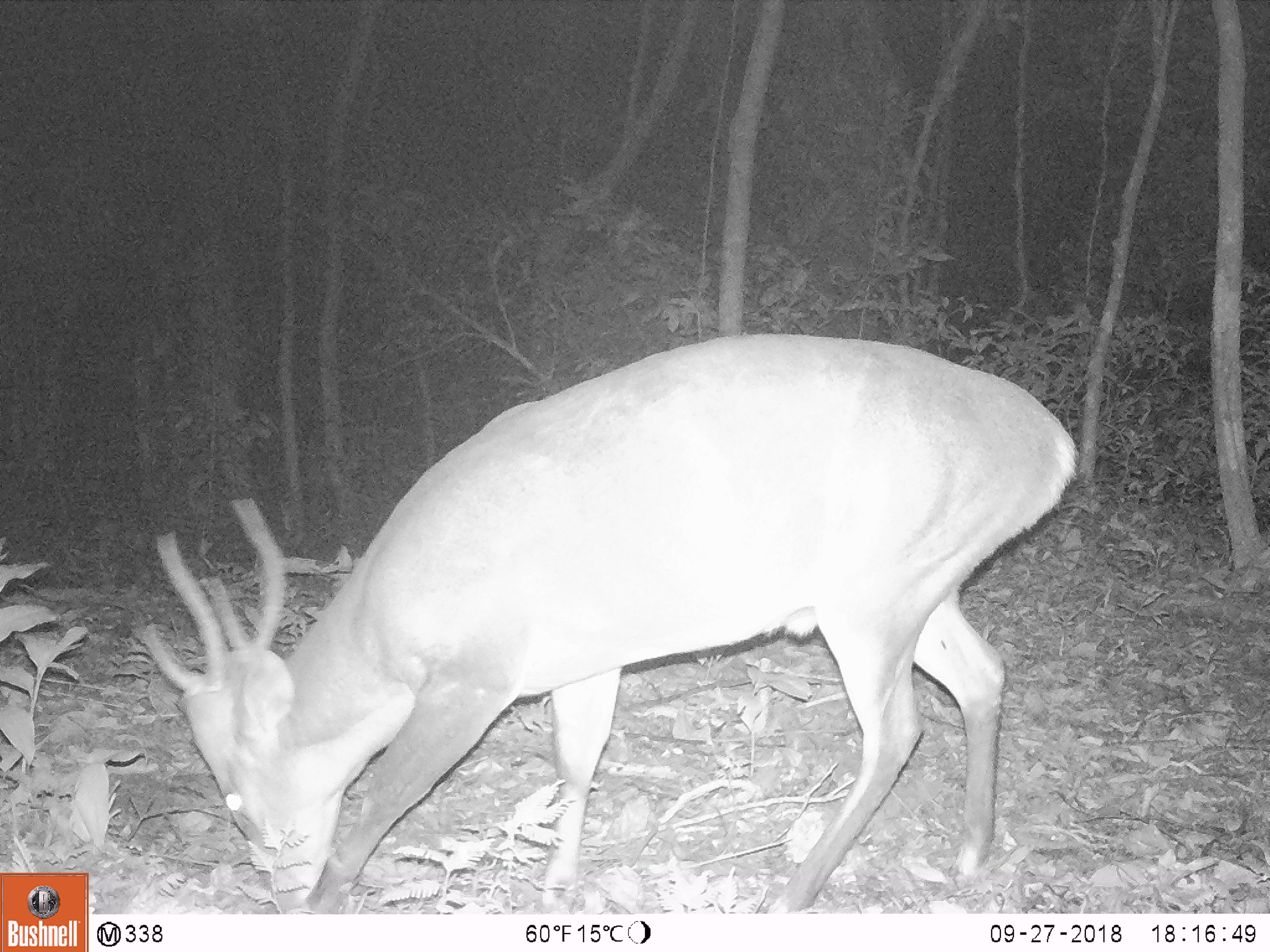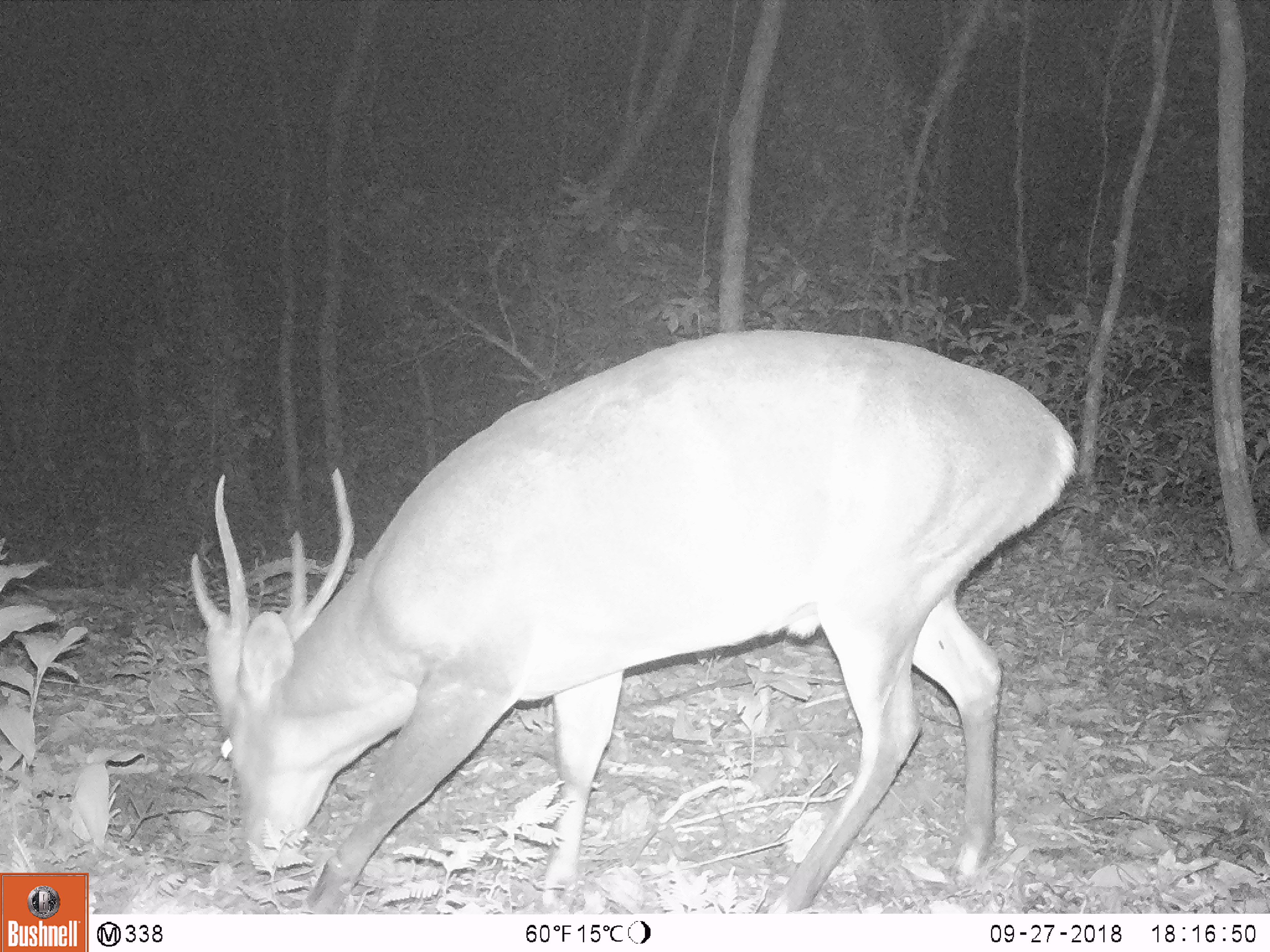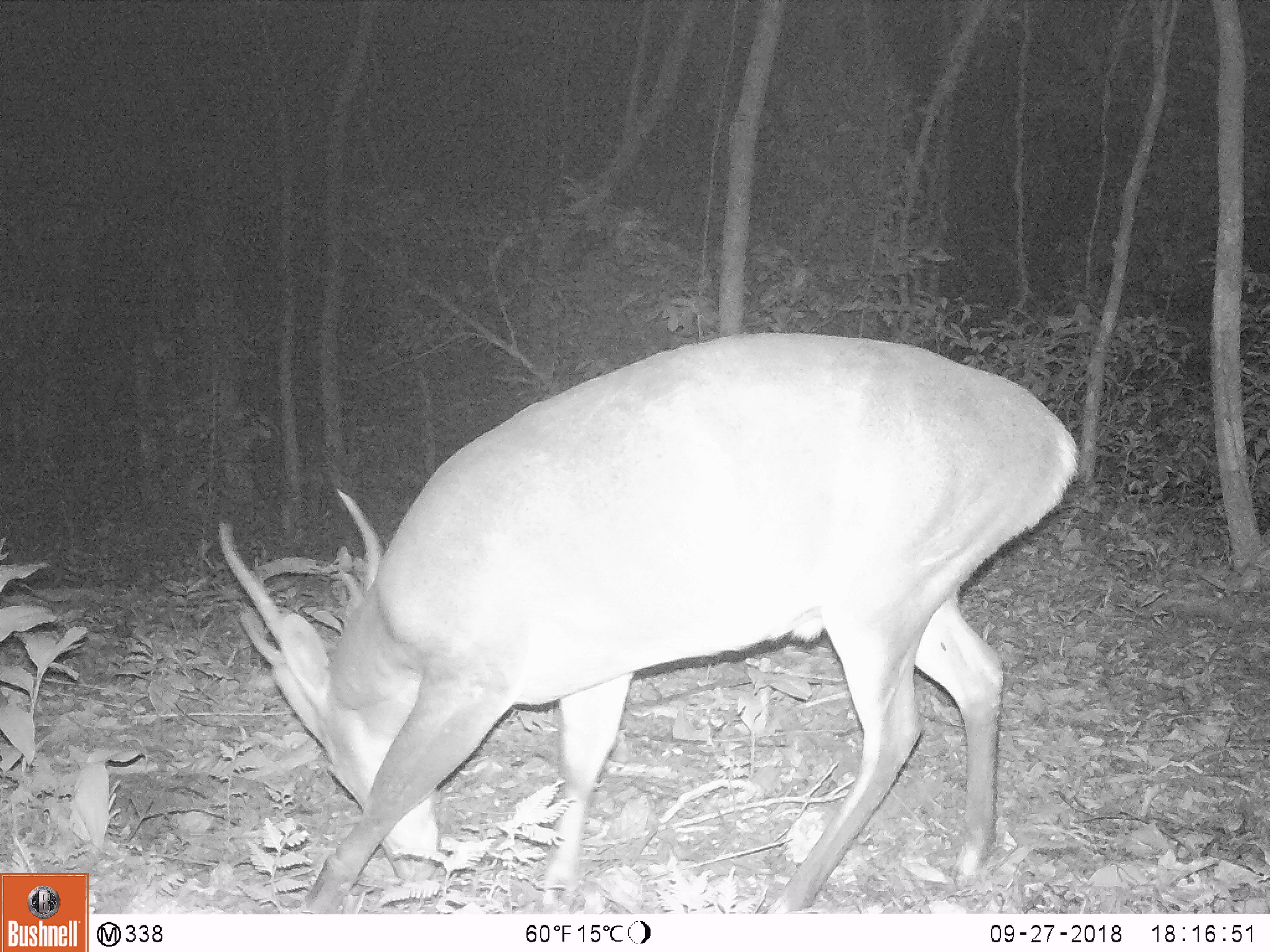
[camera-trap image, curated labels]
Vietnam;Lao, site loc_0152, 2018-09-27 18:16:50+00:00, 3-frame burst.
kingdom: Animalia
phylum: Chordata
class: Mammalia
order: Artiodactyla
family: Cervidae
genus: Muntiacus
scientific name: Muntiacus vuquangensis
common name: large-antlered muntjac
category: large antlered muntjac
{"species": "large antlered muntjac (large-antlered muntjac) (Muntiacus vuquangensis)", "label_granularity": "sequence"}